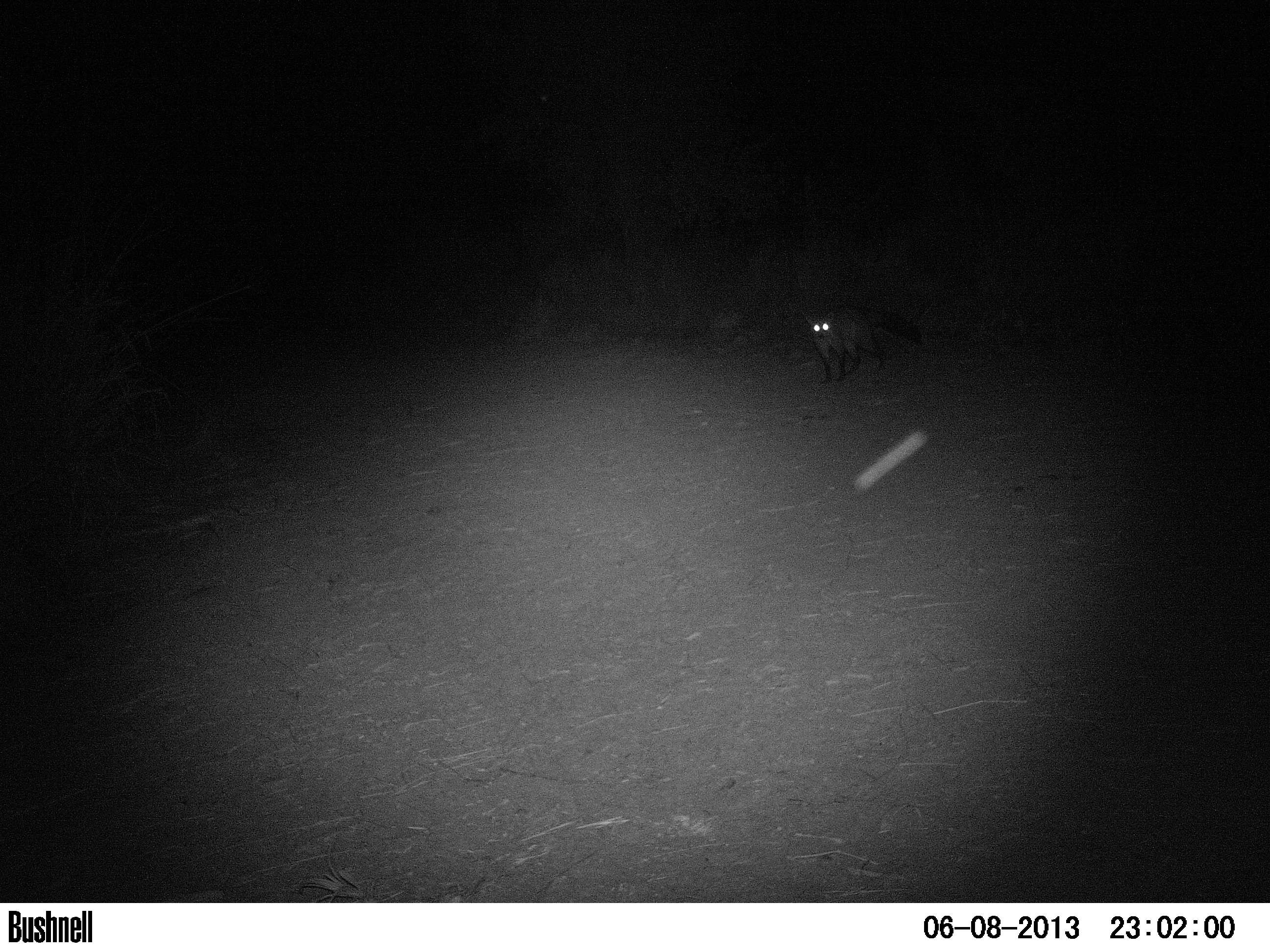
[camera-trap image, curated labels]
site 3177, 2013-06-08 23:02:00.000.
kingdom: Animalia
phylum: Chordata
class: Mammalia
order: Carnivora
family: Canidae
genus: Cerdocyon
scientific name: Cerdocyon thous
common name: crab-eating fox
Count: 1.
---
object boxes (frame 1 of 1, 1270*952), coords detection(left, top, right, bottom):
cerdocyon thous: detection(801, 301, 921, 385)